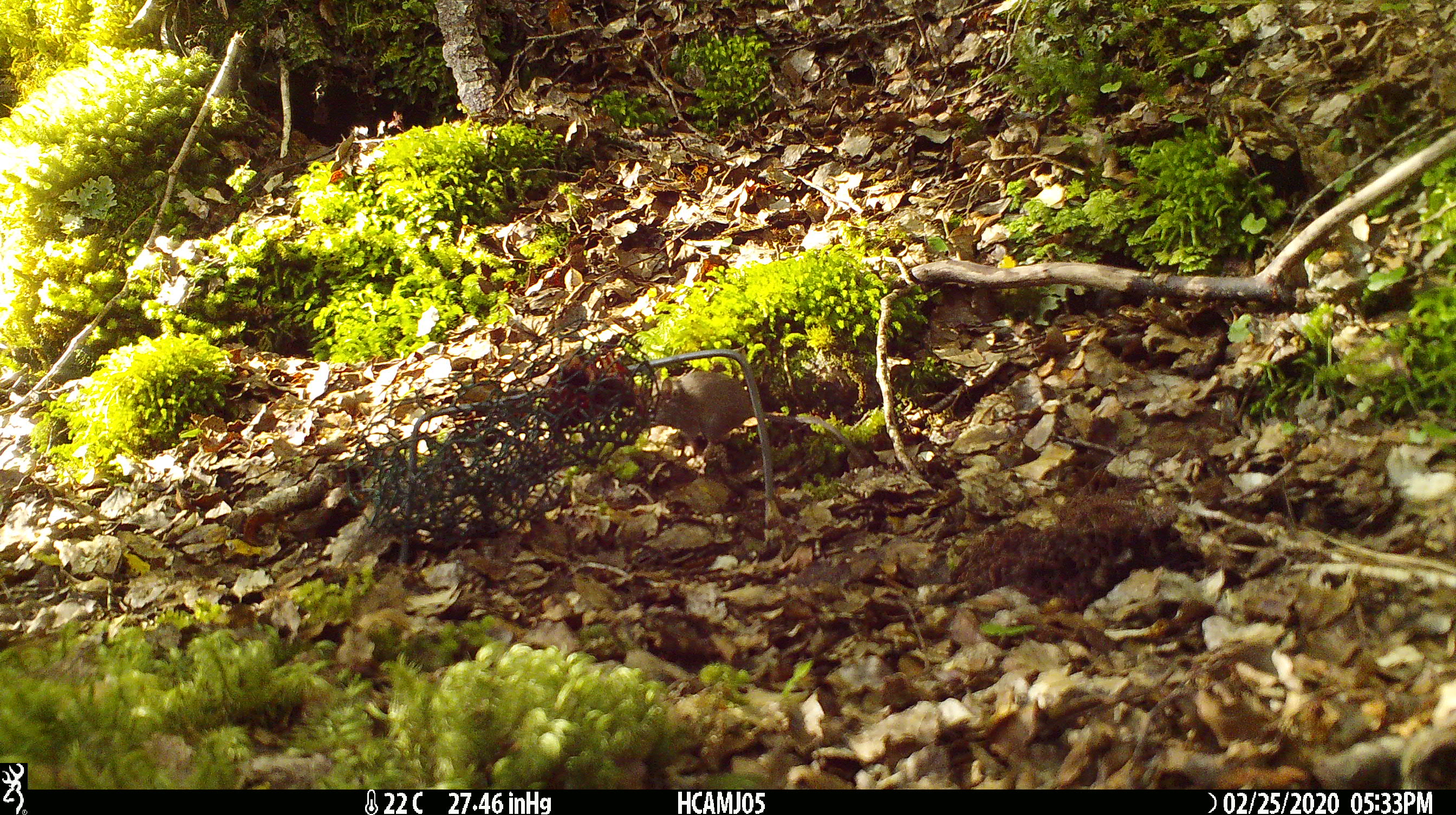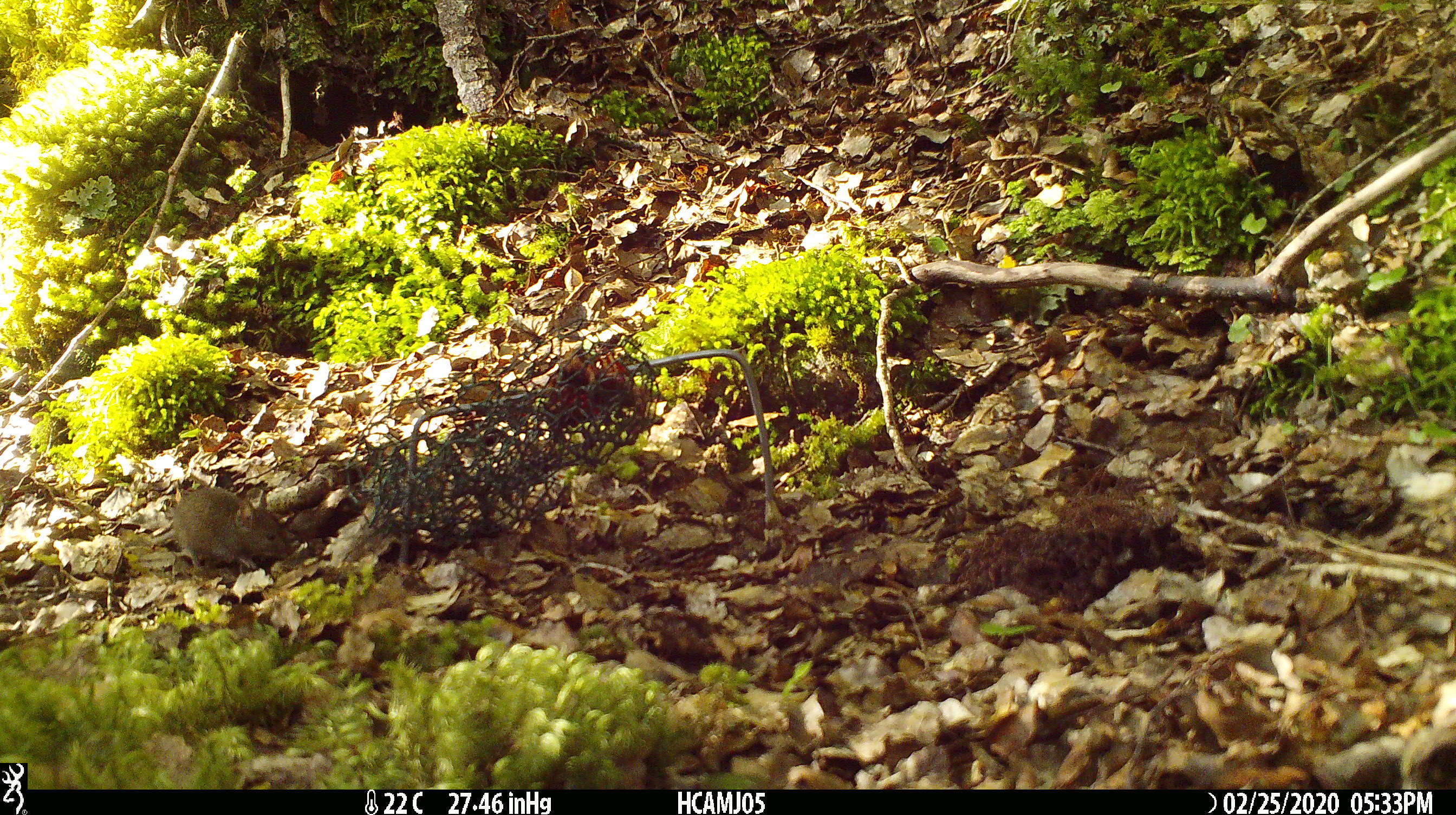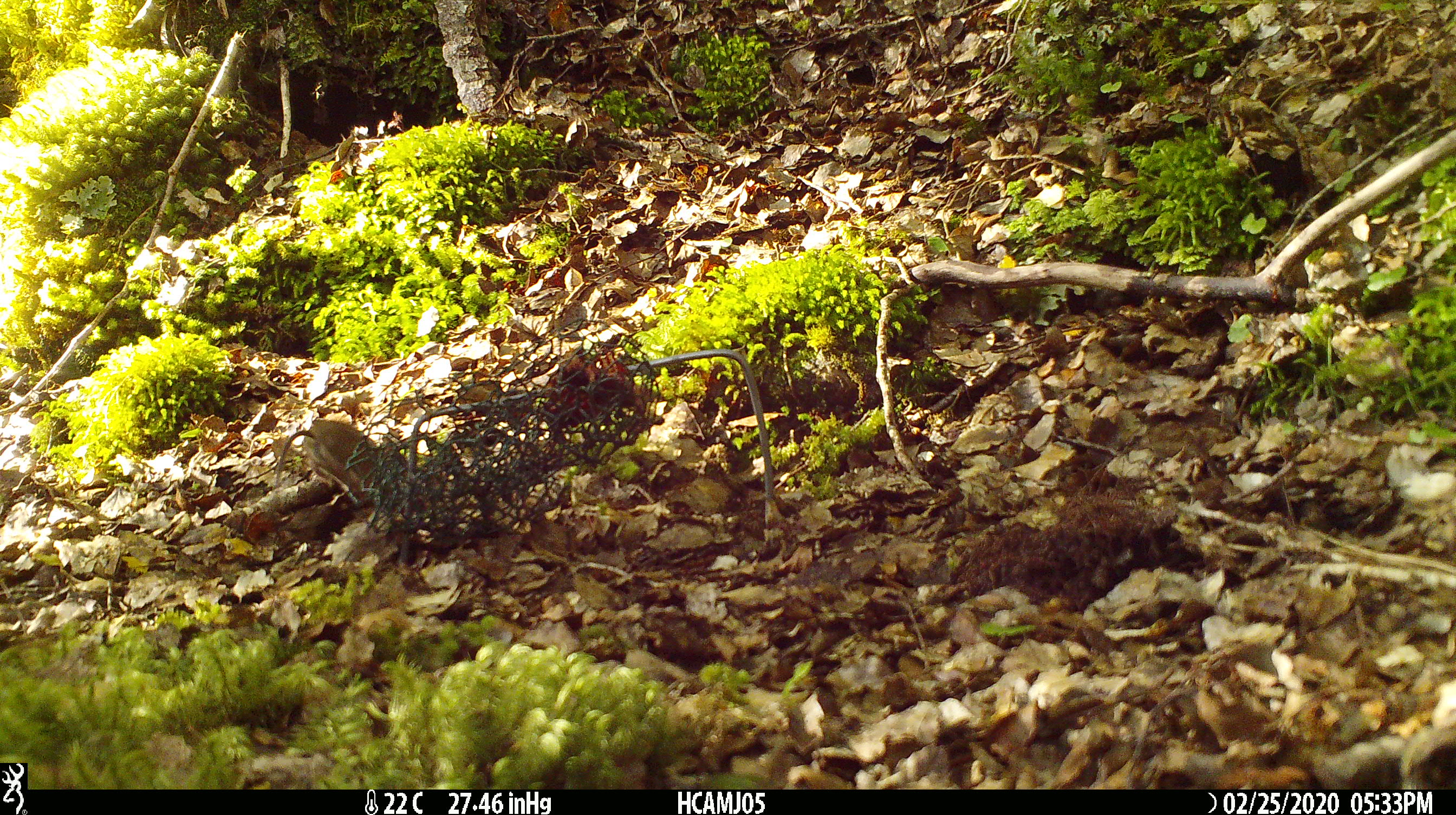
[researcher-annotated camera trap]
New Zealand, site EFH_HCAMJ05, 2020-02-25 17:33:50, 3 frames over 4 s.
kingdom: Animalia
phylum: Chordata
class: Mammalia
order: Rodentia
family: Muridae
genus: Mus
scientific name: Mus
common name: mouse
Mouse (Mus).